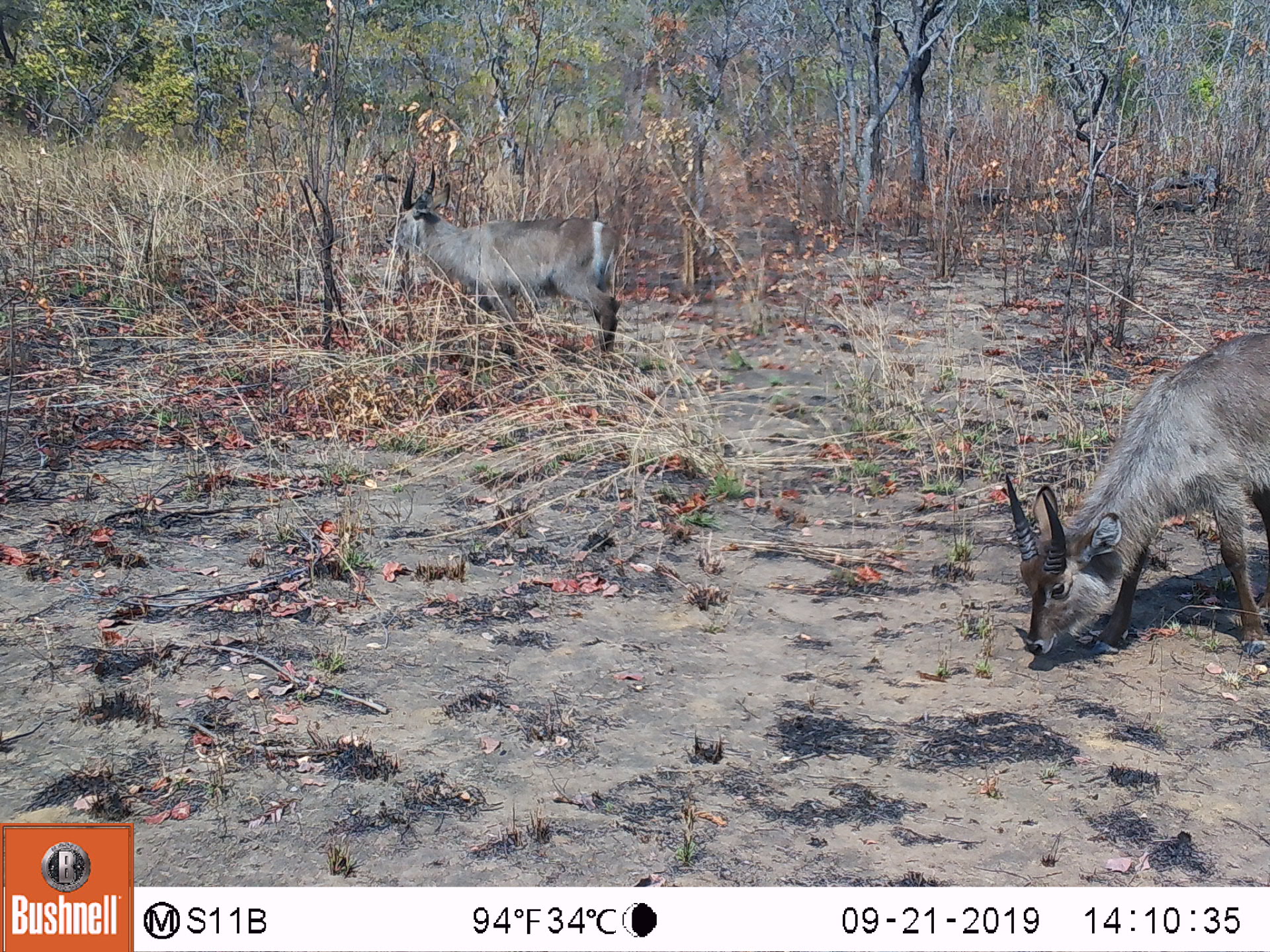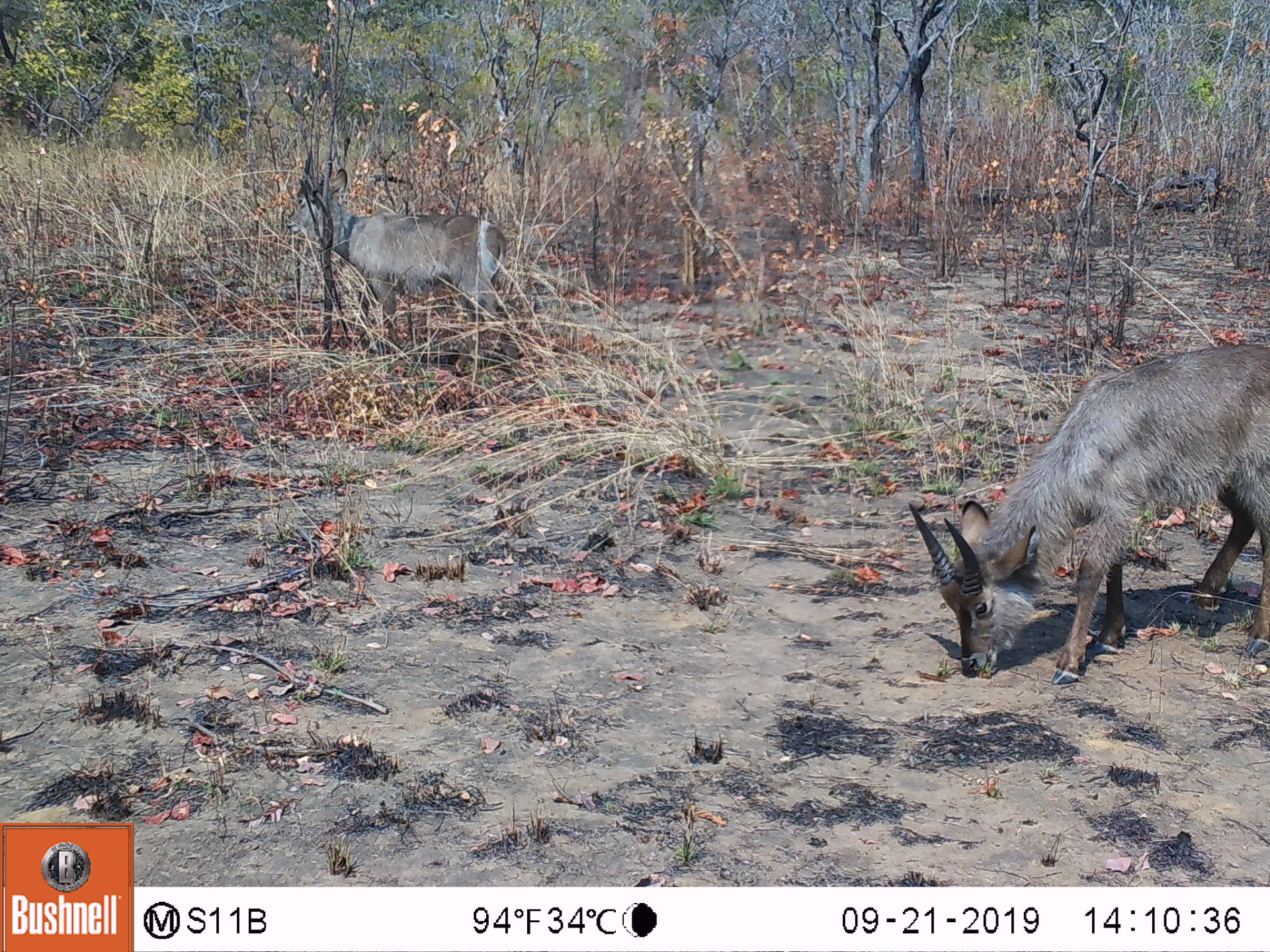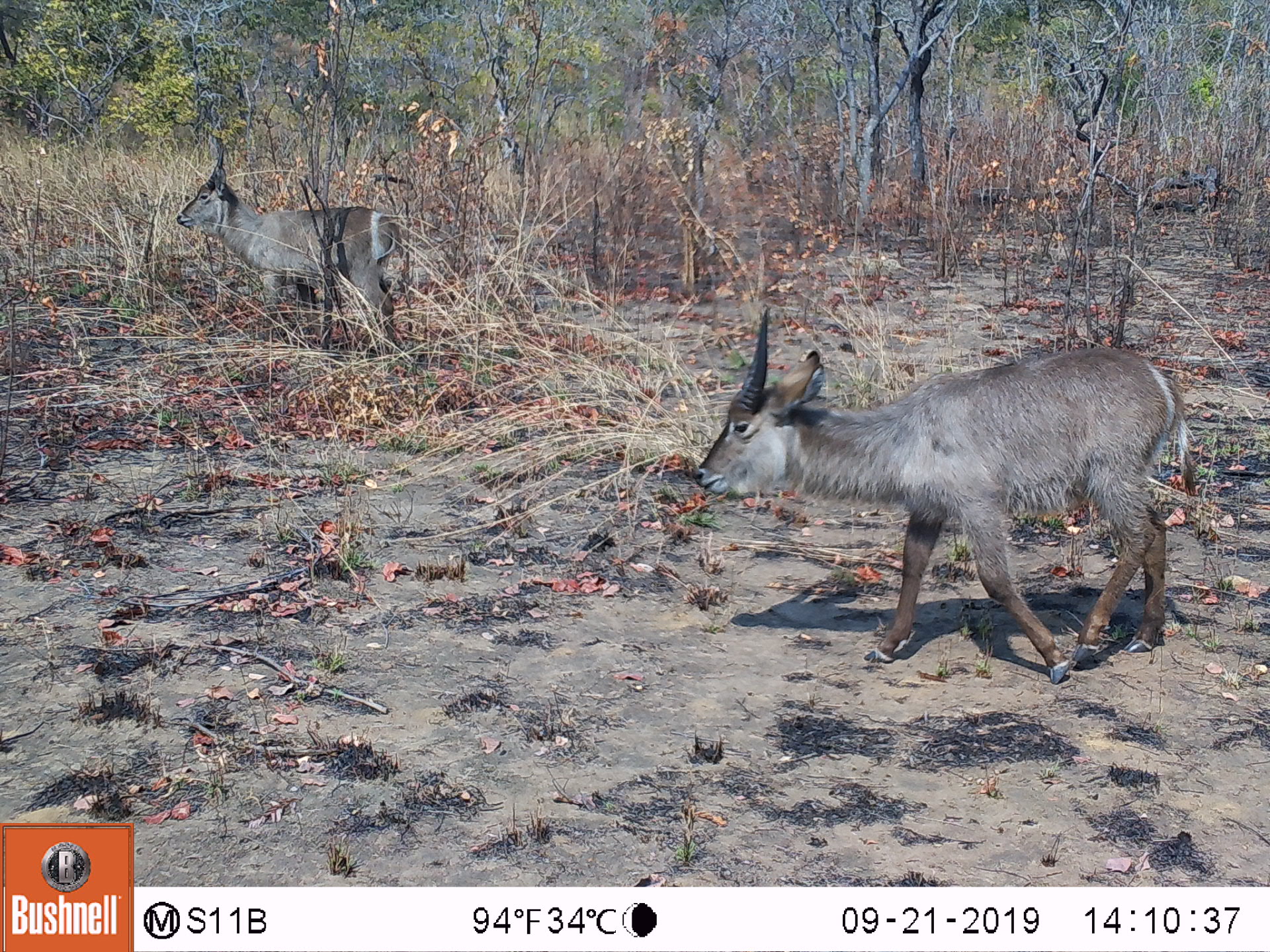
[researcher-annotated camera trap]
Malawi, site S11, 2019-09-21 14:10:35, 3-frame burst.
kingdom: Animalia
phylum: Chordata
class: Mammalia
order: Artiodactyla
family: Bovidae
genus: Kobus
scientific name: Kobus ellipsiprymnus ellipsiprymnus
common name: common waterbuck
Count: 2.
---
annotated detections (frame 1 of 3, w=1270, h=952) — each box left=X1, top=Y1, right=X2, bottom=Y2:
common waterbuck: left=995, top=329, right=1268, bottom=677; left=384, top=158, right=625, bottom=355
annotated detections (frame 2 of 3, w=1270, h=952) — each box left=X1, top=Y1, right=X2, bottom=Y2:
common waterbuck: left=906, top=338, right=1266, bottom=698; left=280, top=120, right=527, bottom=373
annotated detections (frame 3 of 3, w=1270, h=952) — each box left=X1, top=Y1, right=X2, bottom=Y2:
common waterbuck: left=688, top=299, right=1202, bottom=689; left=173, top=132, right=406, bottom=351